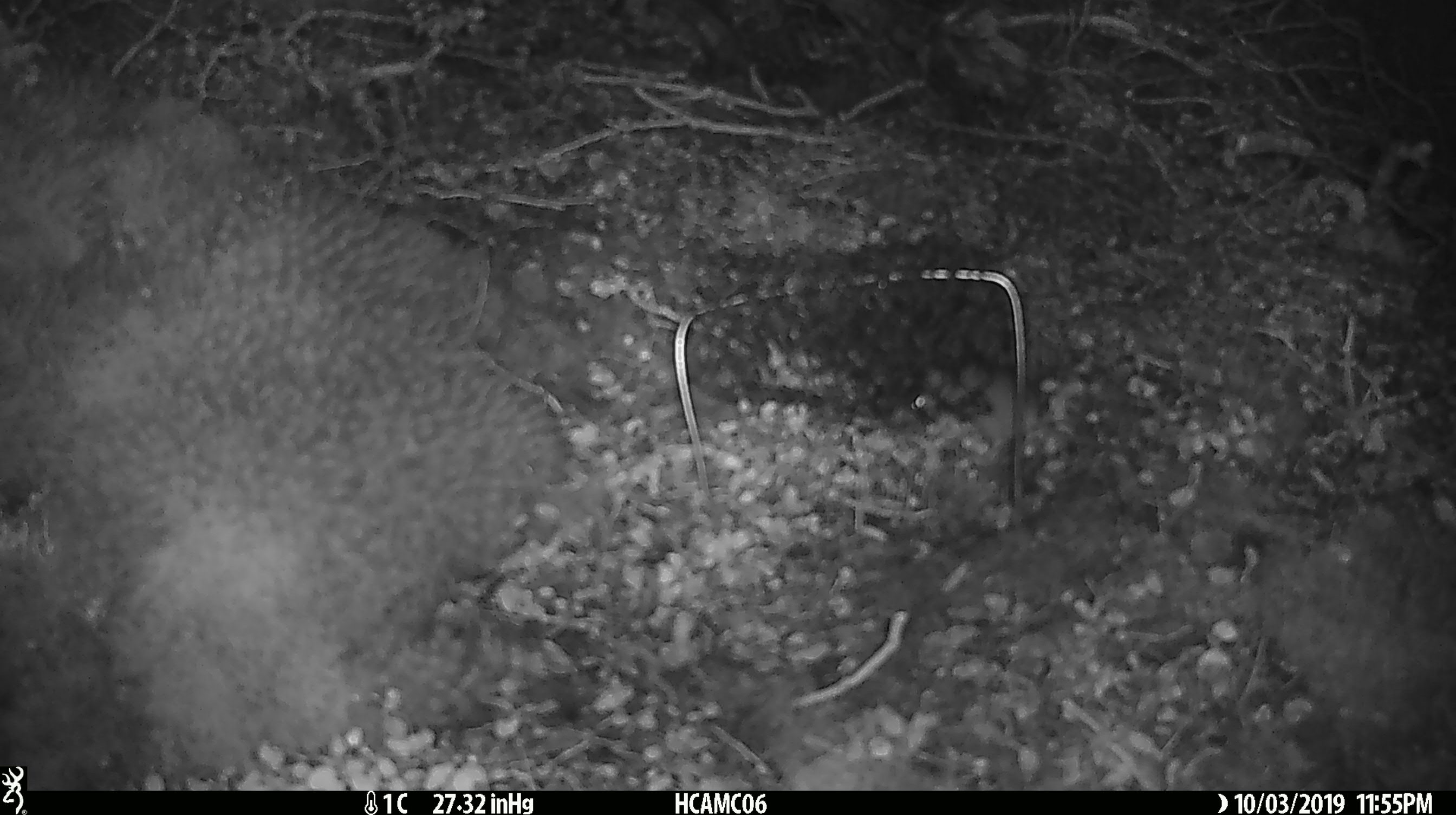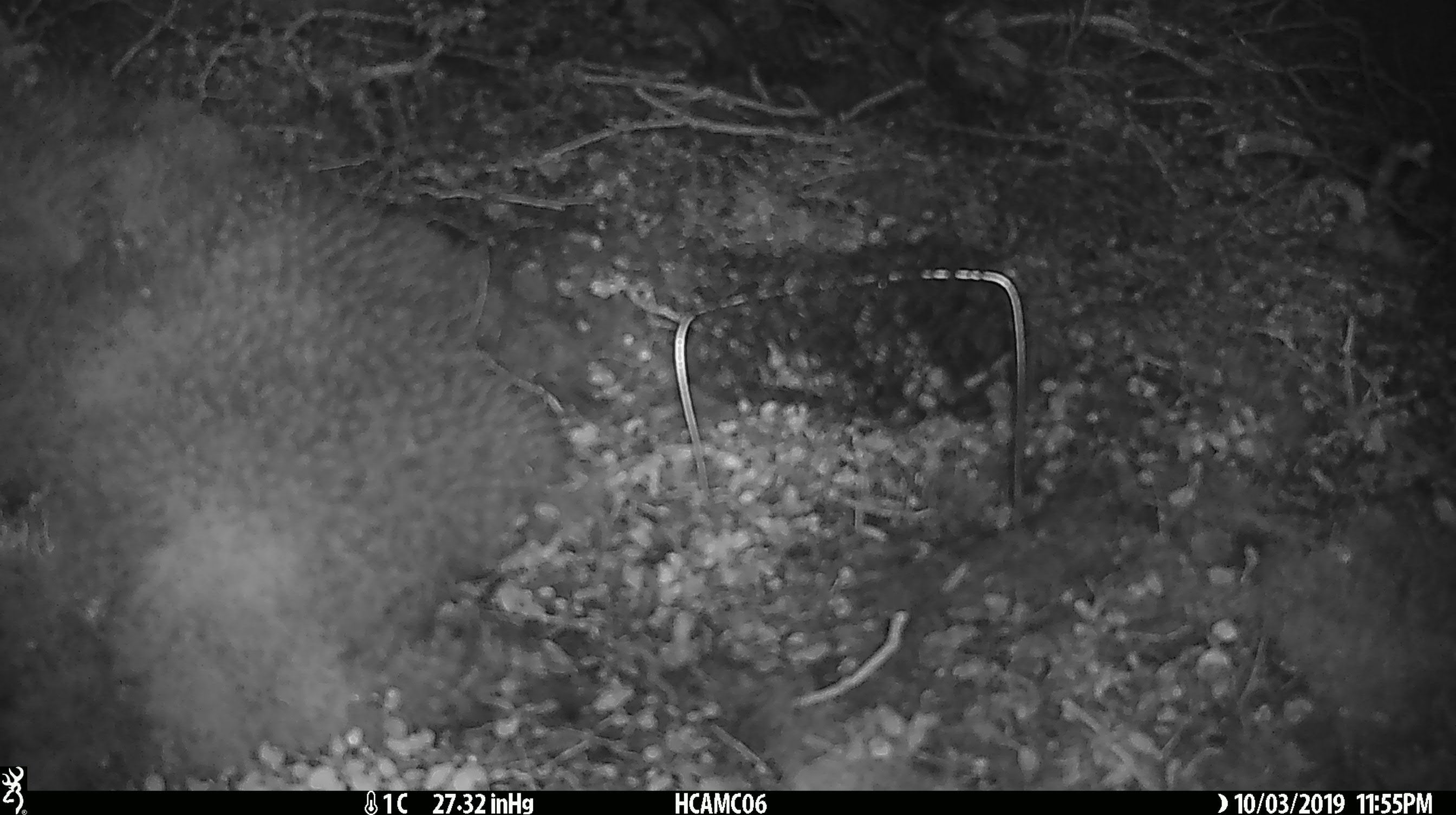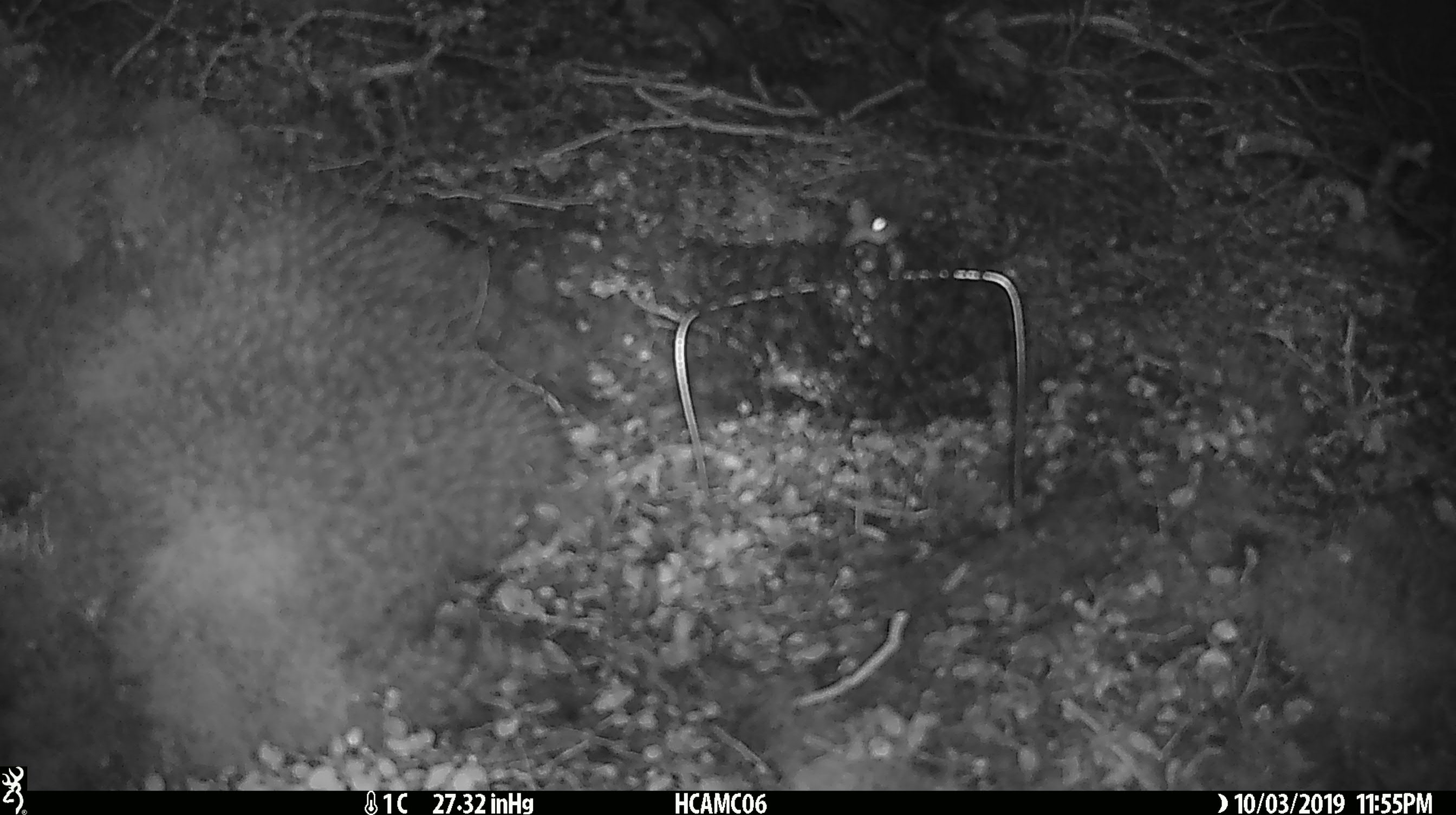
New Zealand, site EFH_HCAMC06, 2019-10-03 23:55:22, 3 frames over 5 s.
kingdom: Animalia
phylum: Chordata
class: Mammalia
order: Rodentia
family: Muridae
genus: Mus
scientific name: Mus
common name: mouse